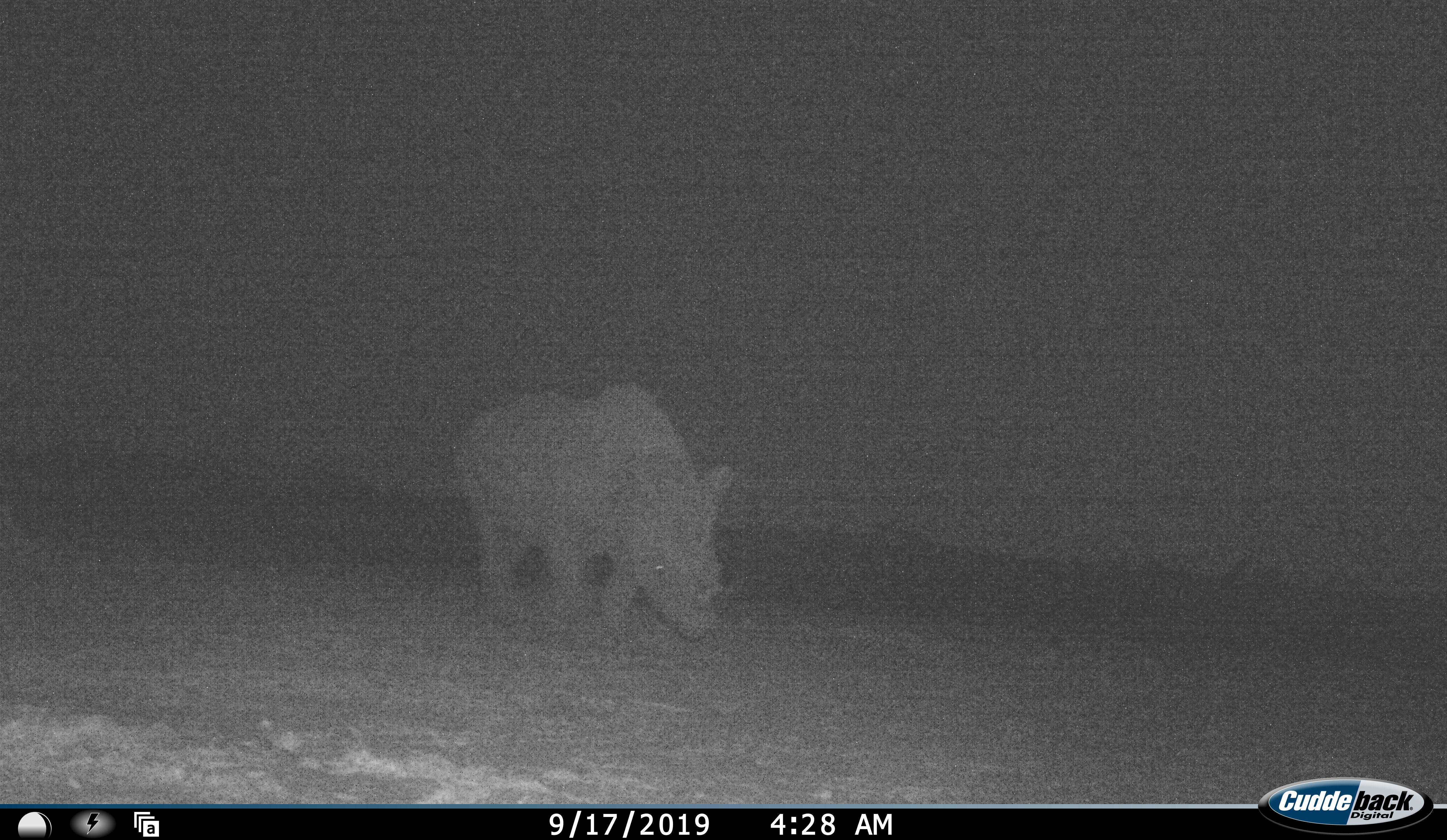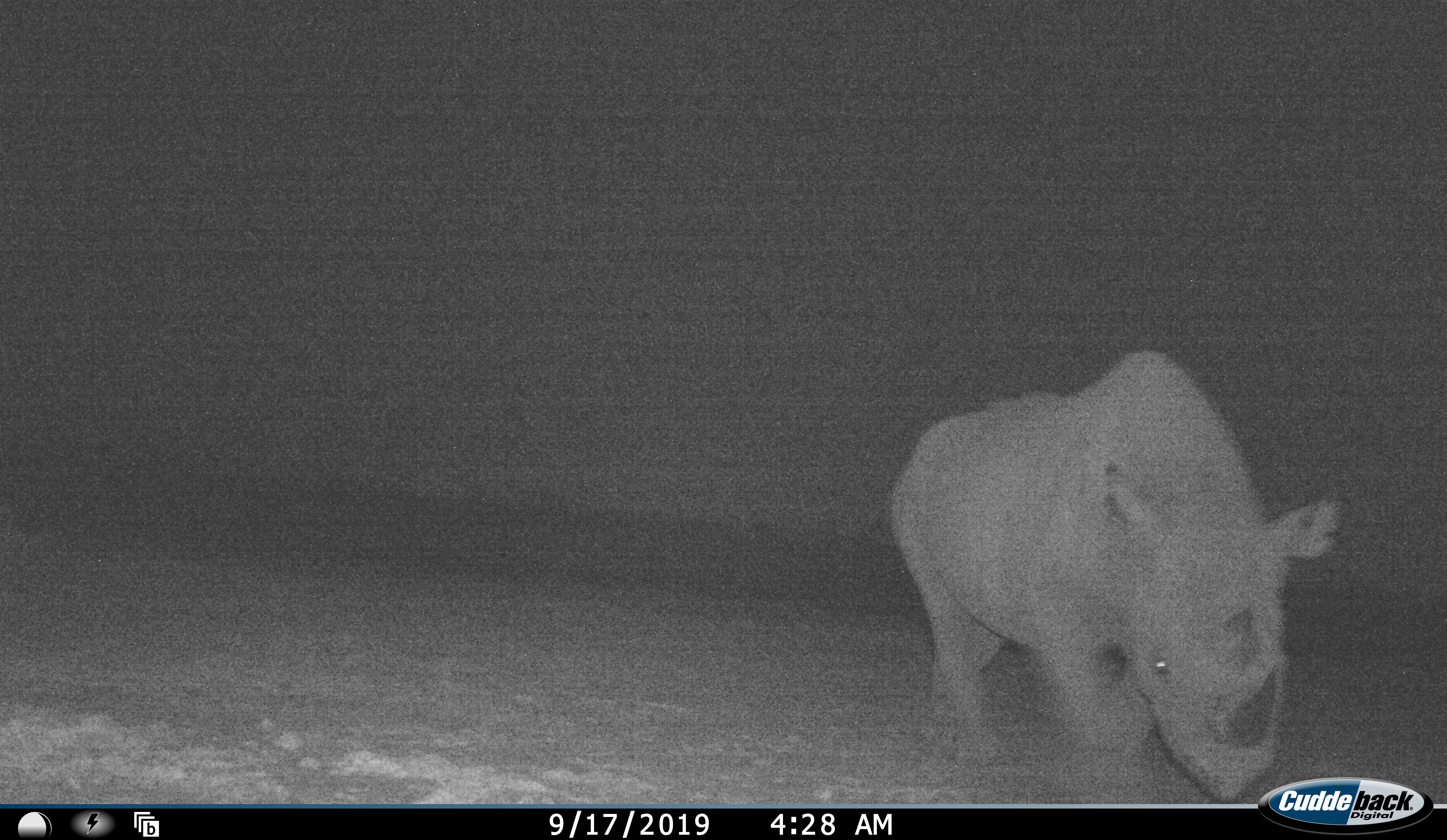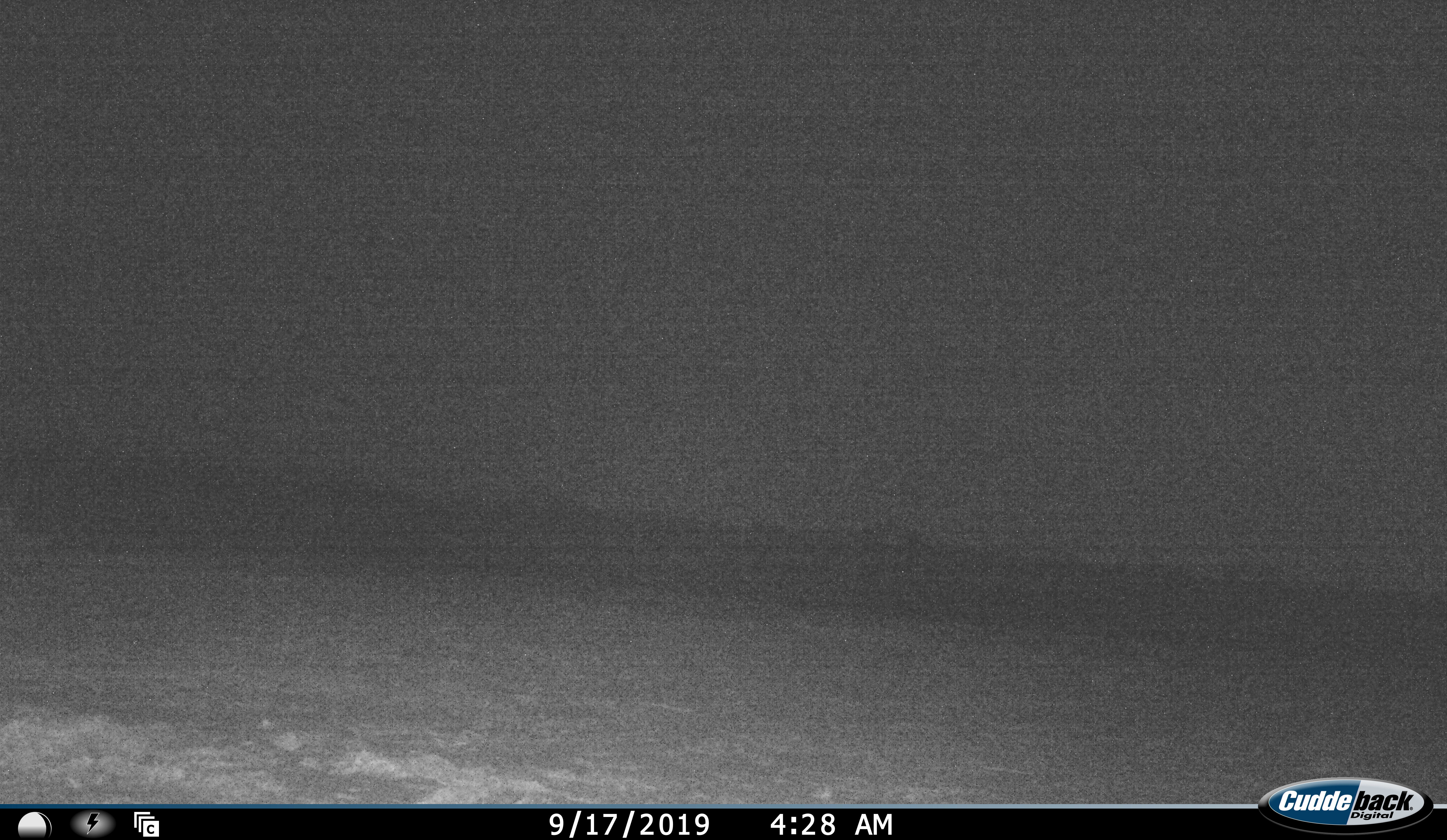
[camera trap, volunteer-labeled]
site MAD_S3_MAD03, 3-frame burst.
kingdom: Animalia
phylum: Chordata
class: Mammalia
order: Perissodactyla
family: Rhinocerotidae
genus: Diceros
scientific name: Diceros bicornis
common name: black rhinoceros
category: rhinocerosblack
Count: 1.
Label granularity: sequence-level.